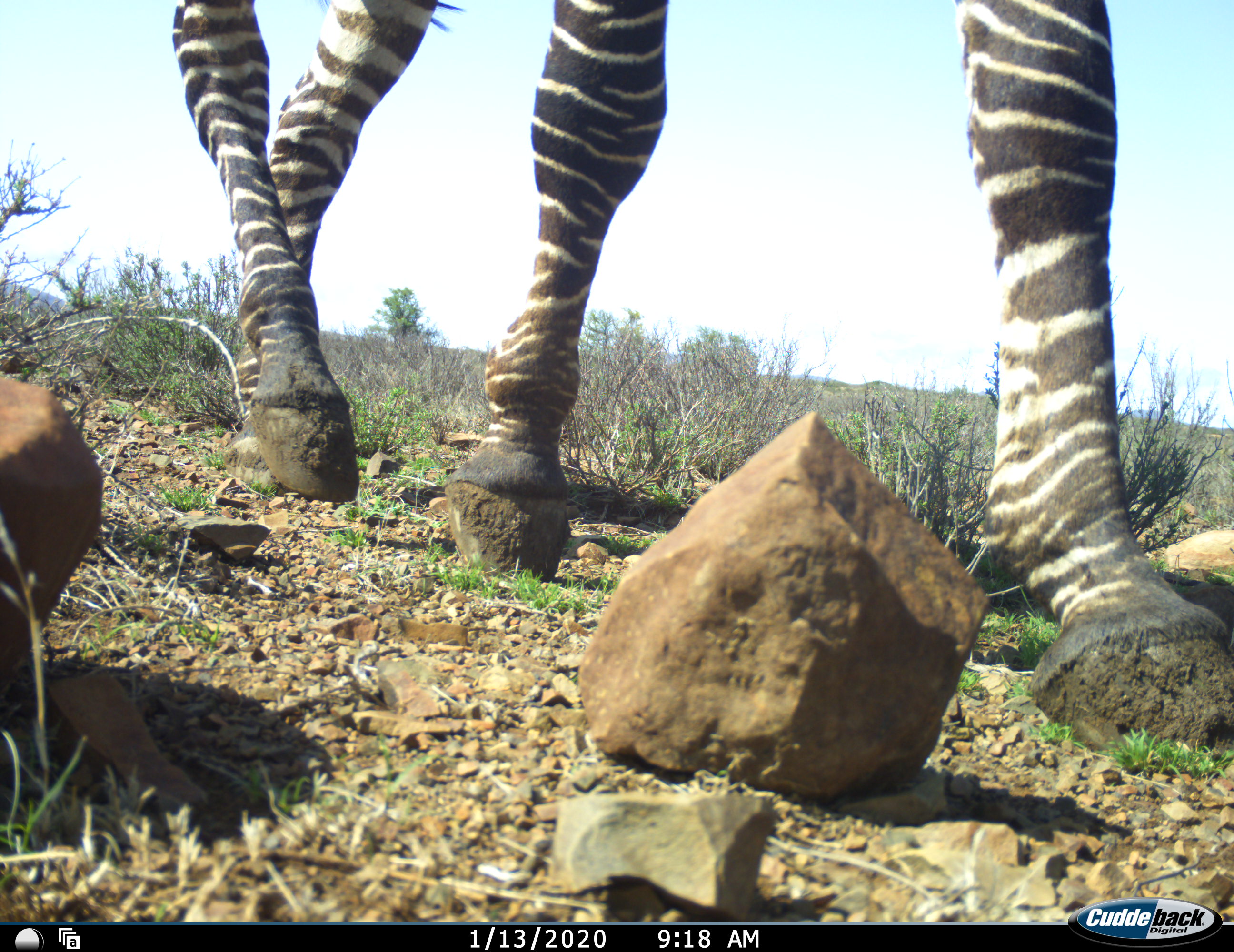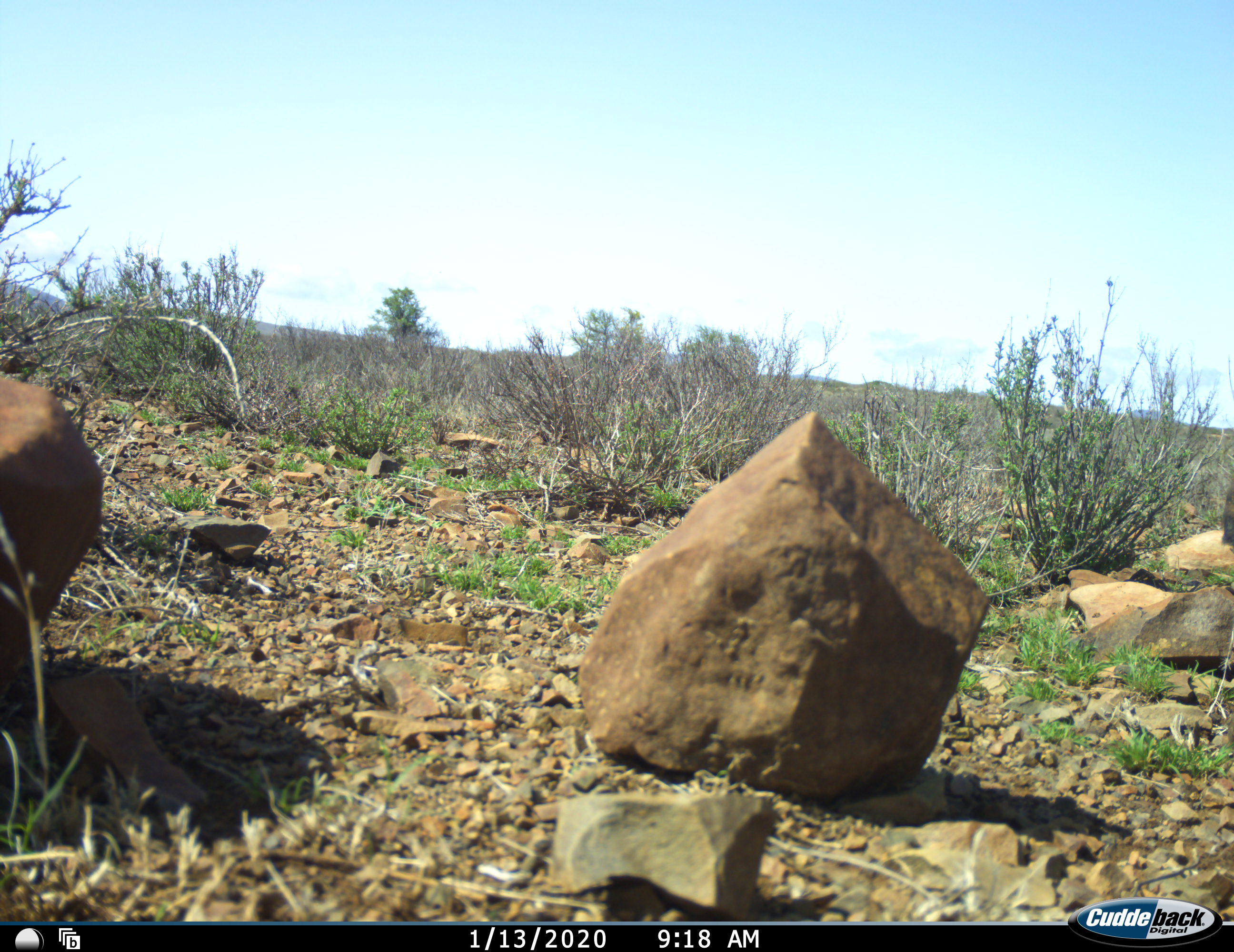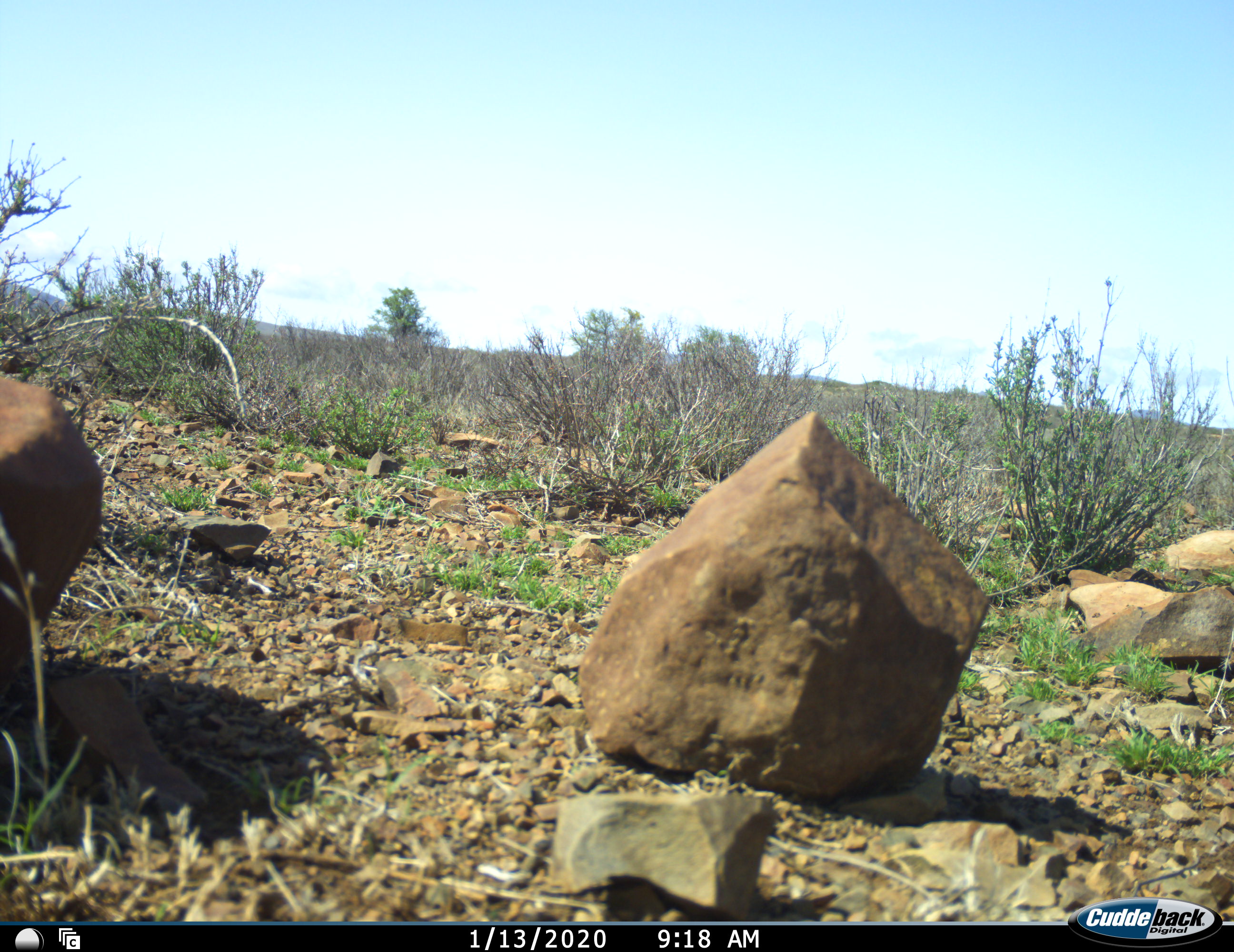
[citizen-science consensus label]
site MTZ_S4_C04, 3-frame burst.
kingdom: Animalia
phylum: Chordata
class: Mammalia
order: Perissodactyla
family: Equidae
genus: Equus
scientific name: Equus zebra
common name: mountain zebra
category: zebramountain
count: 1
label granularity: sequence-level